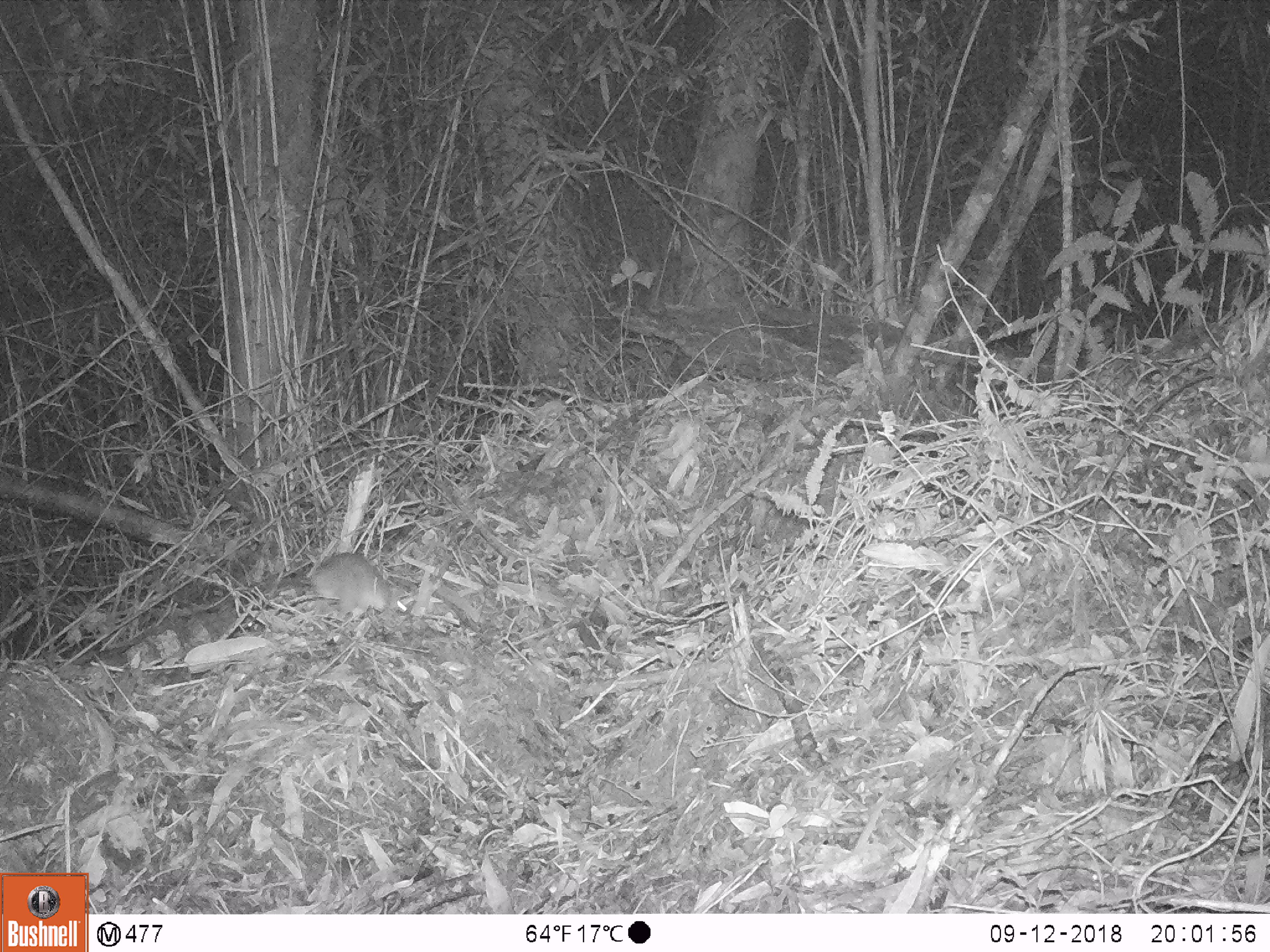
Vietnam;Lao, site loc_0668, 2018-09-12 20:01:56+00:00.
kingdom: Animalia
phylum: Chordata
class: Mammalia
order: Rodentia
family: Muridae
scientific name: Muridae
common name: old-world mice and rats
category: unidentified murid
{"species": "unidentified murid (old-world mice and rats) (Muridae)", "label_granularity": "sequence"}